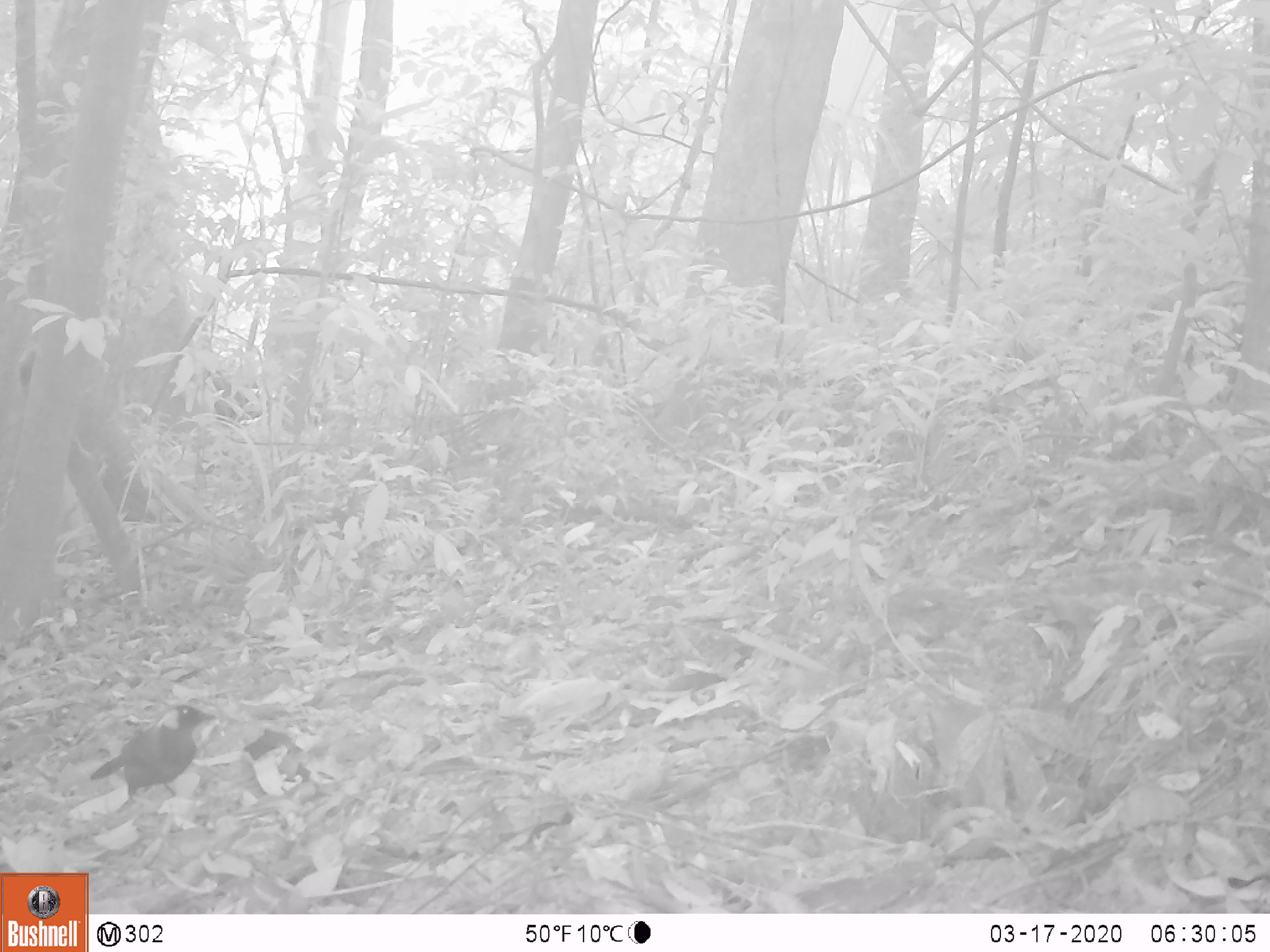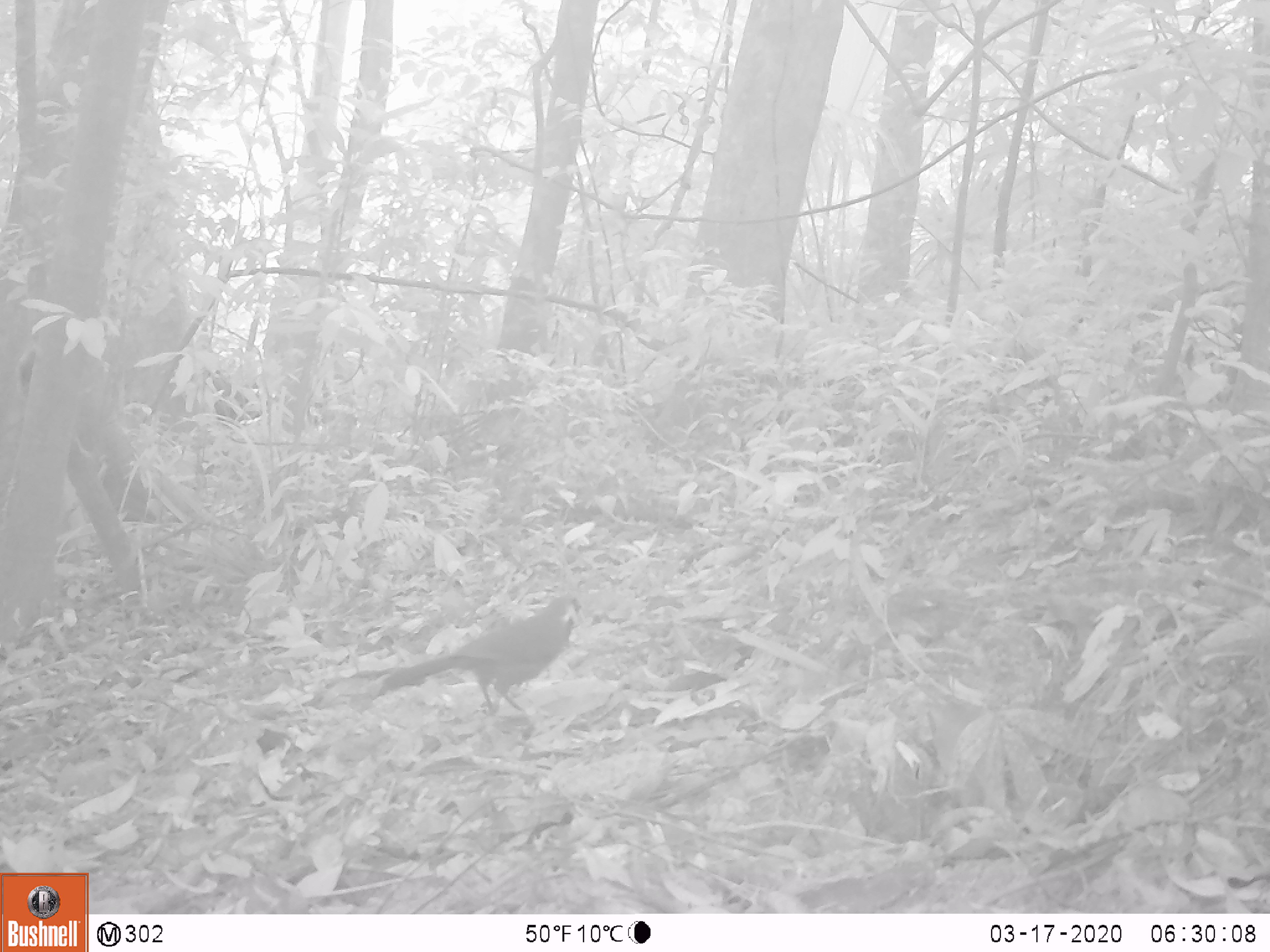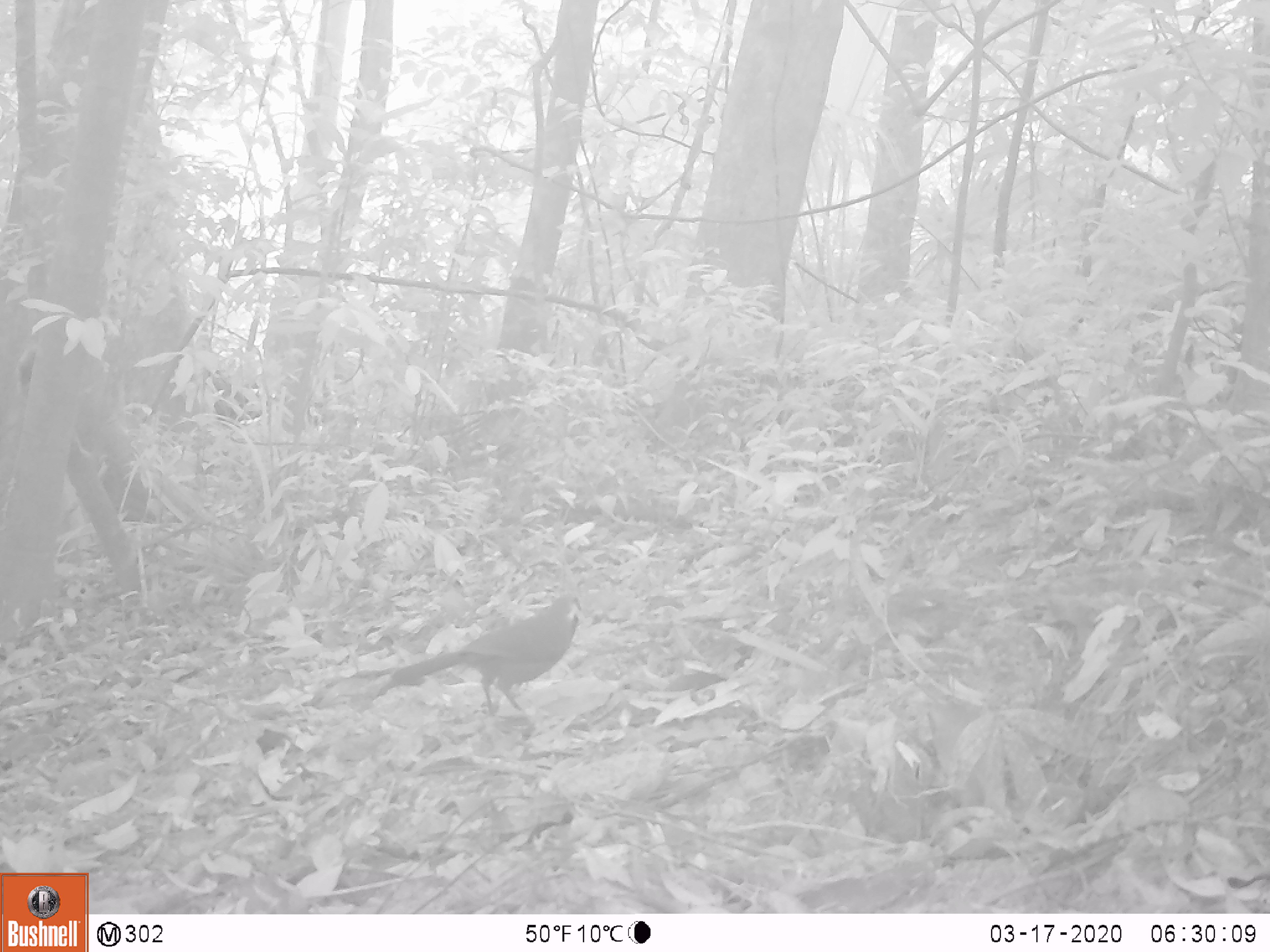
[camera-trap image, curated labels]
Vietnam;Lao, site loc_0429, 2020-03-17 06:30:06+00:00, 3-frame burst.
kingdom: Animalia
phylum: Chordata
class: Aves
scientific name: Aves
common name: bird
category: unidentified bird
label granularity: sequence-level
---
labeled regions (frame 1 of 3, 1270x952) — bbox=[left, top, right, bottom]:
unidentified bird: bbox=[89, 704, 218, 803]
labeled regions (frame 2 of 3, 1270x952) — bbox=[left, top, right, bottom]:
unidentified bird: bbox=[376, 592, 583, 713]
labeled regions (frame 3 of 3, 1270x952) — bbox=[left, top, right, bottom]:
unidentified bird: bbox=[391, 592, 583, 713]